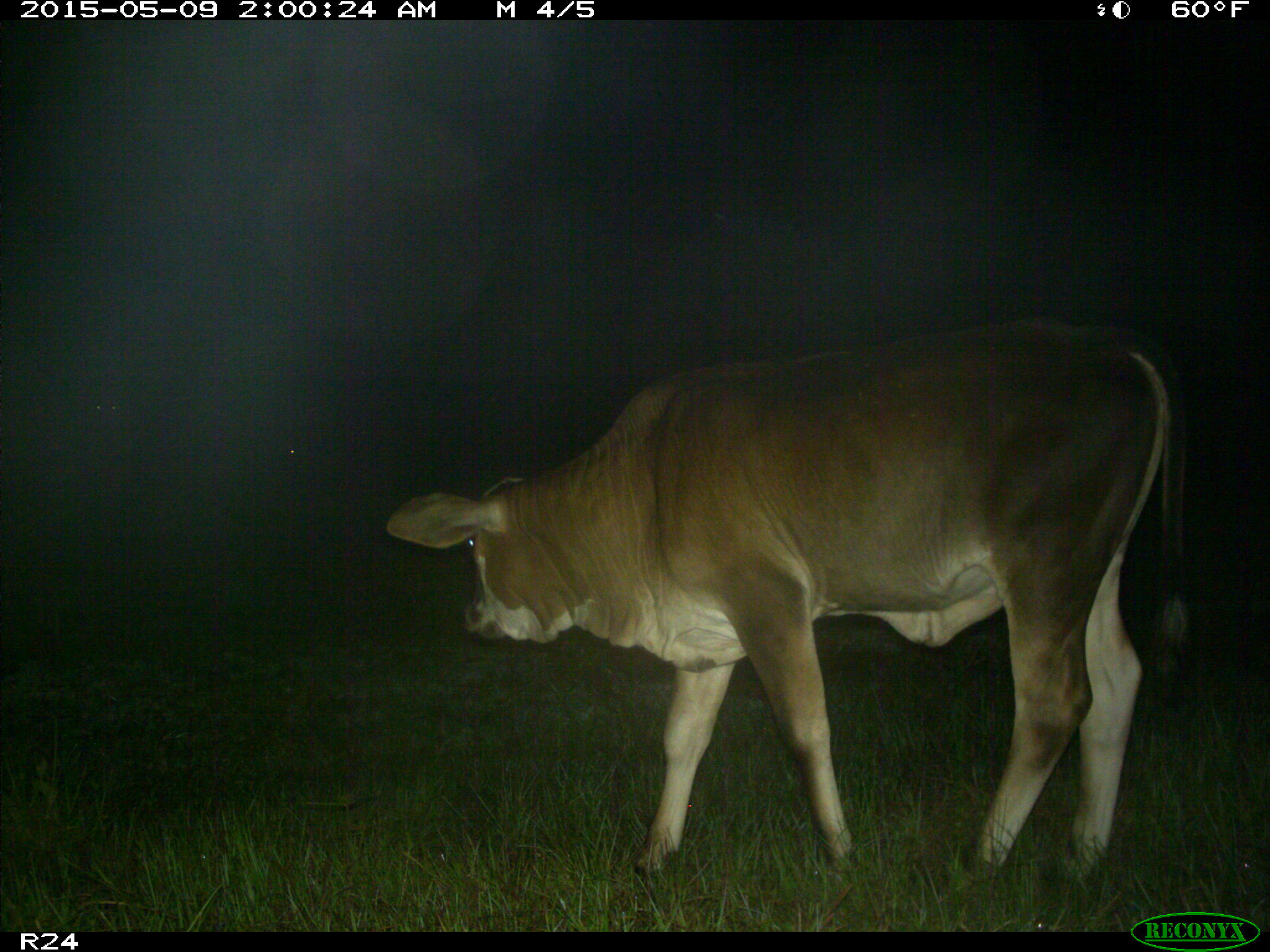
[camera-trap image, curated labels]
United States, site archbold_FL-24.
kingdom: Animalia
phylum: Chordata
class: Mammalia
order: Artiodactyla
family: Bovidae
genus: Bos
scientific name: Bos taurus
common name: domestic cow